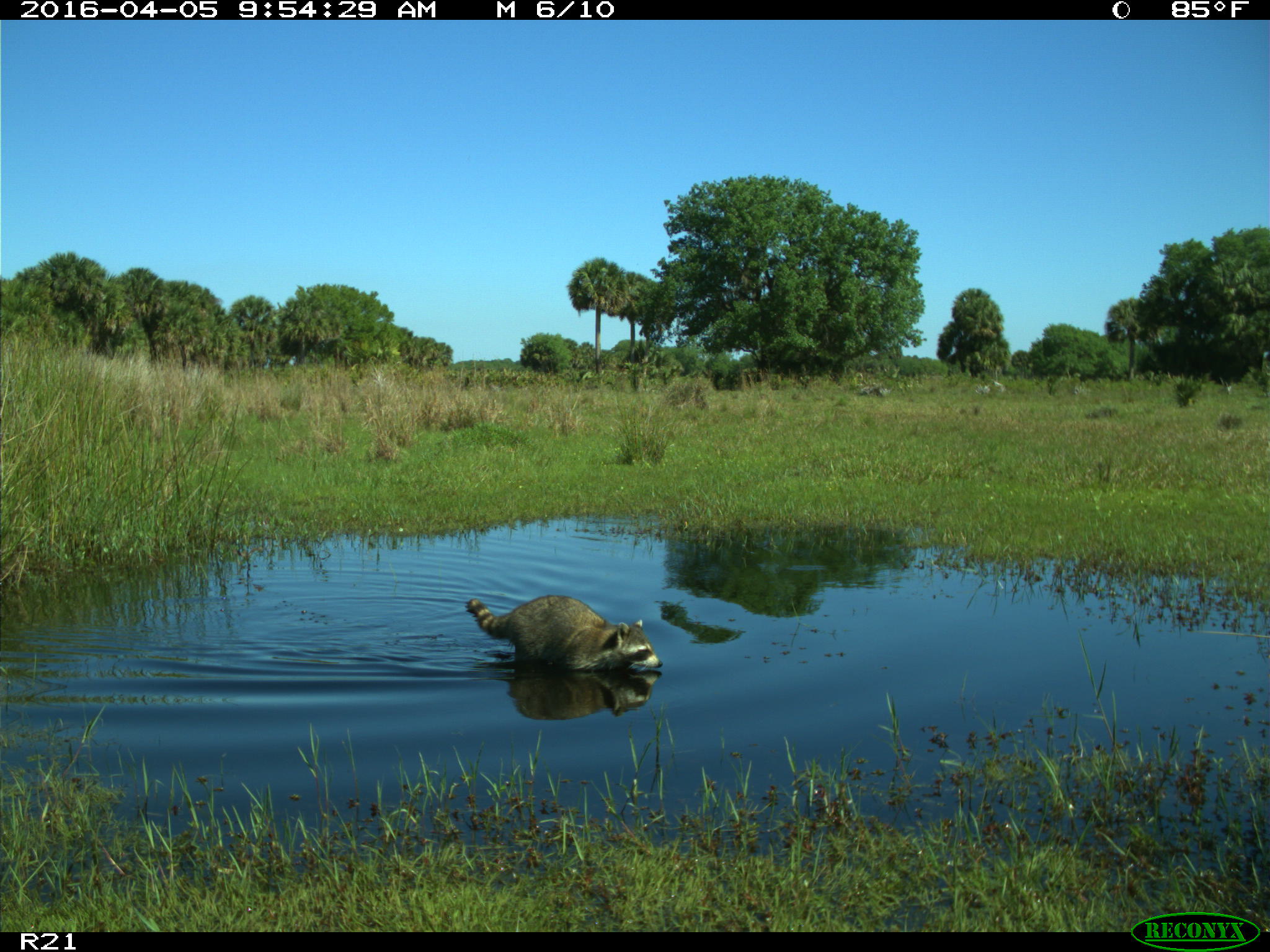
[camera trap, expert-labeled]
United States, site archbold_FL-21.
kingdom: Animalia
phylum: Chordata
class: Mammalia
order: Carnivora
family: Procyonidae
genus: Procyon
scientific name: Procyon lotor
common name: common raccoon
Procyon lotor (common raccoon).